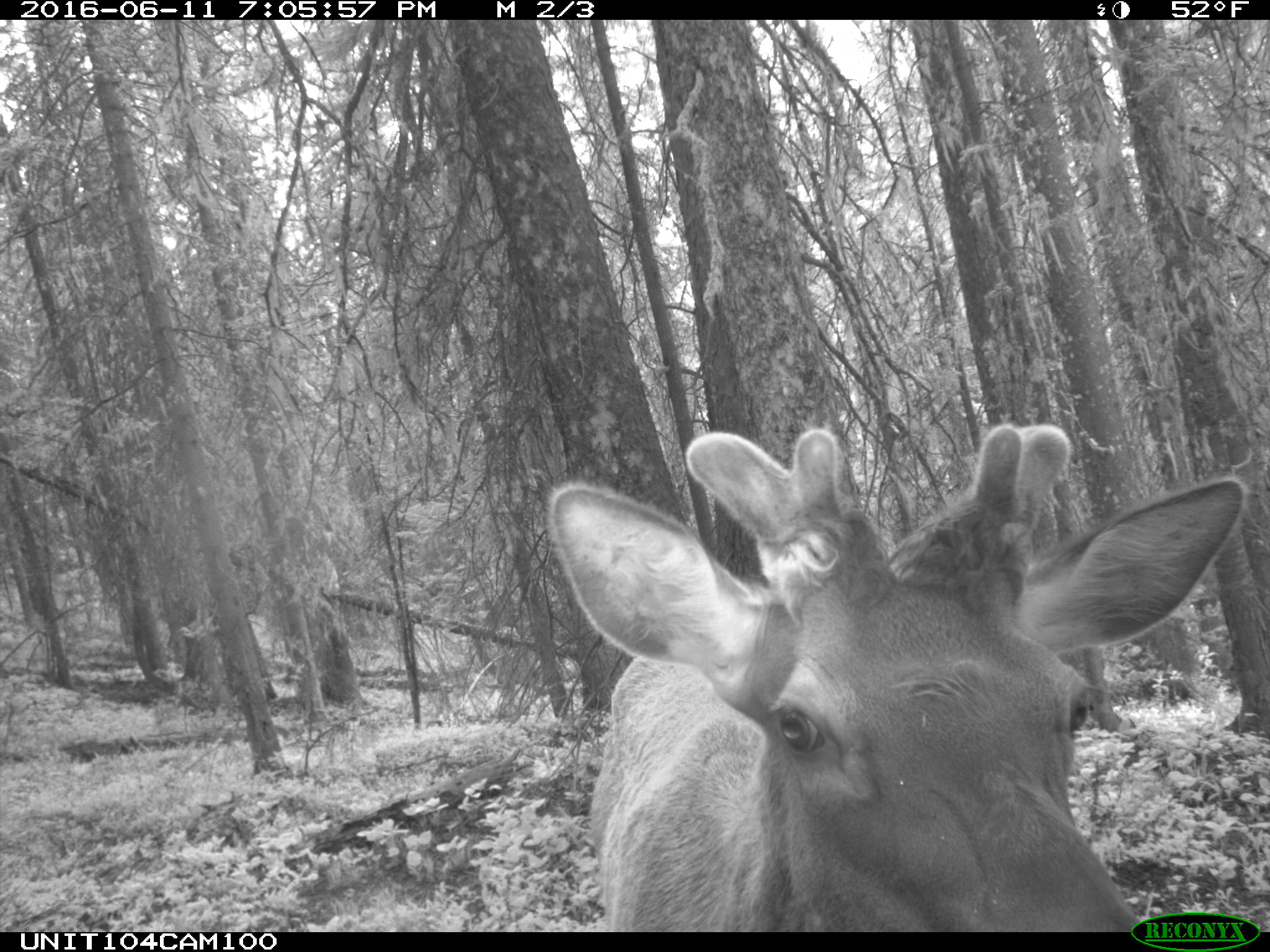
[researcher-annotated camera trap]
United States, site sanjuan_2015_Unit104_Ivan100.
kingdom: Animalia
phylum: Chordata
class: Mammalia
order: Artiodactyla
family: Cervidae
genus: Cervus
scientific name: Cervus elaphus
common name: red deer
Cervus elaphus (red deer).